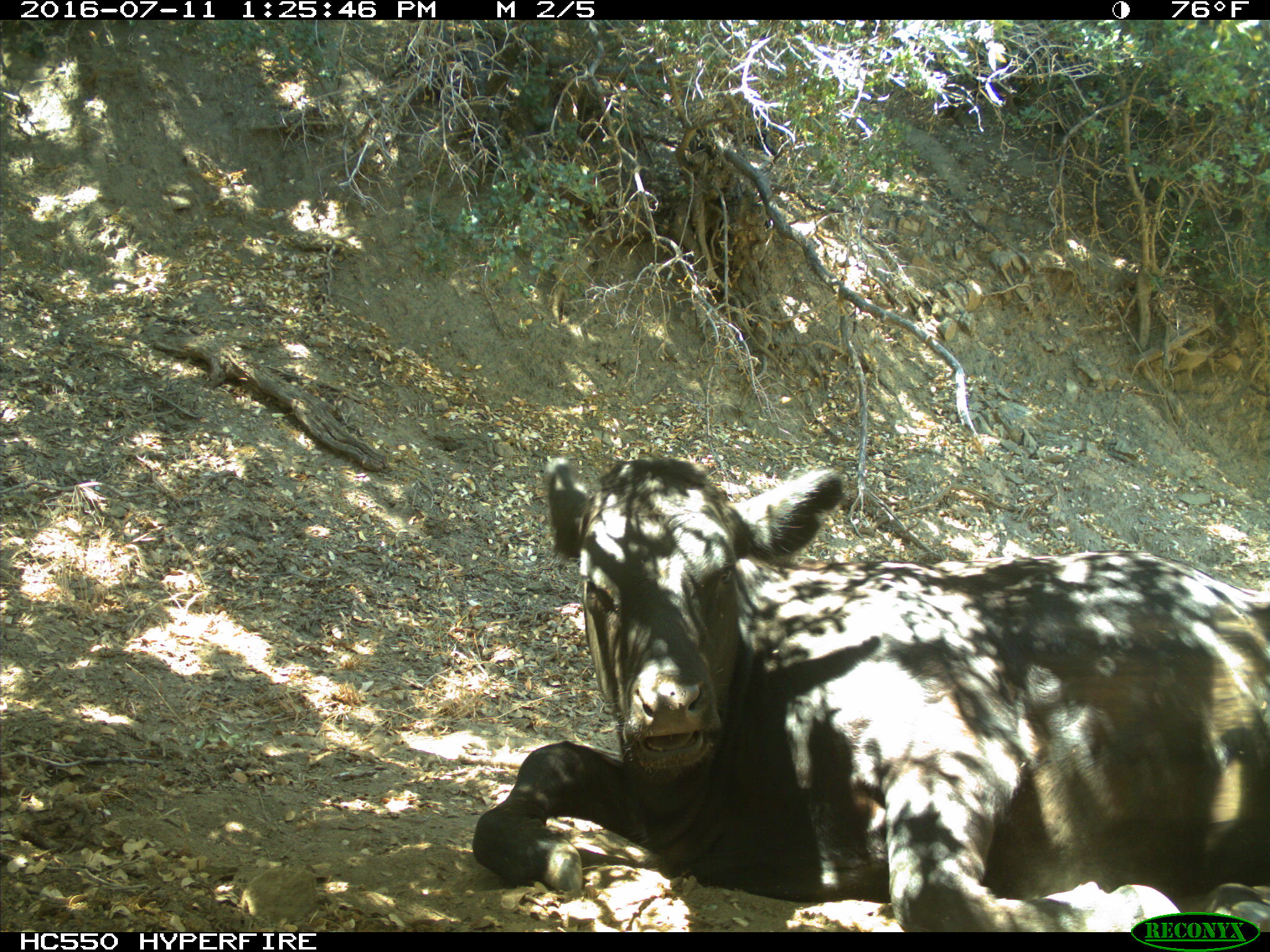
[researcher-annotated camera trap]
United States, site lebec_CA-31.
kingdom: Animalia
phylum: Chordata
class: Mammalia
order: Artiodactyla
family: Bovidae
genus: Bos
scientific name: Bos taurus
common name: domestic cow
Bos taurus (domestic cow).